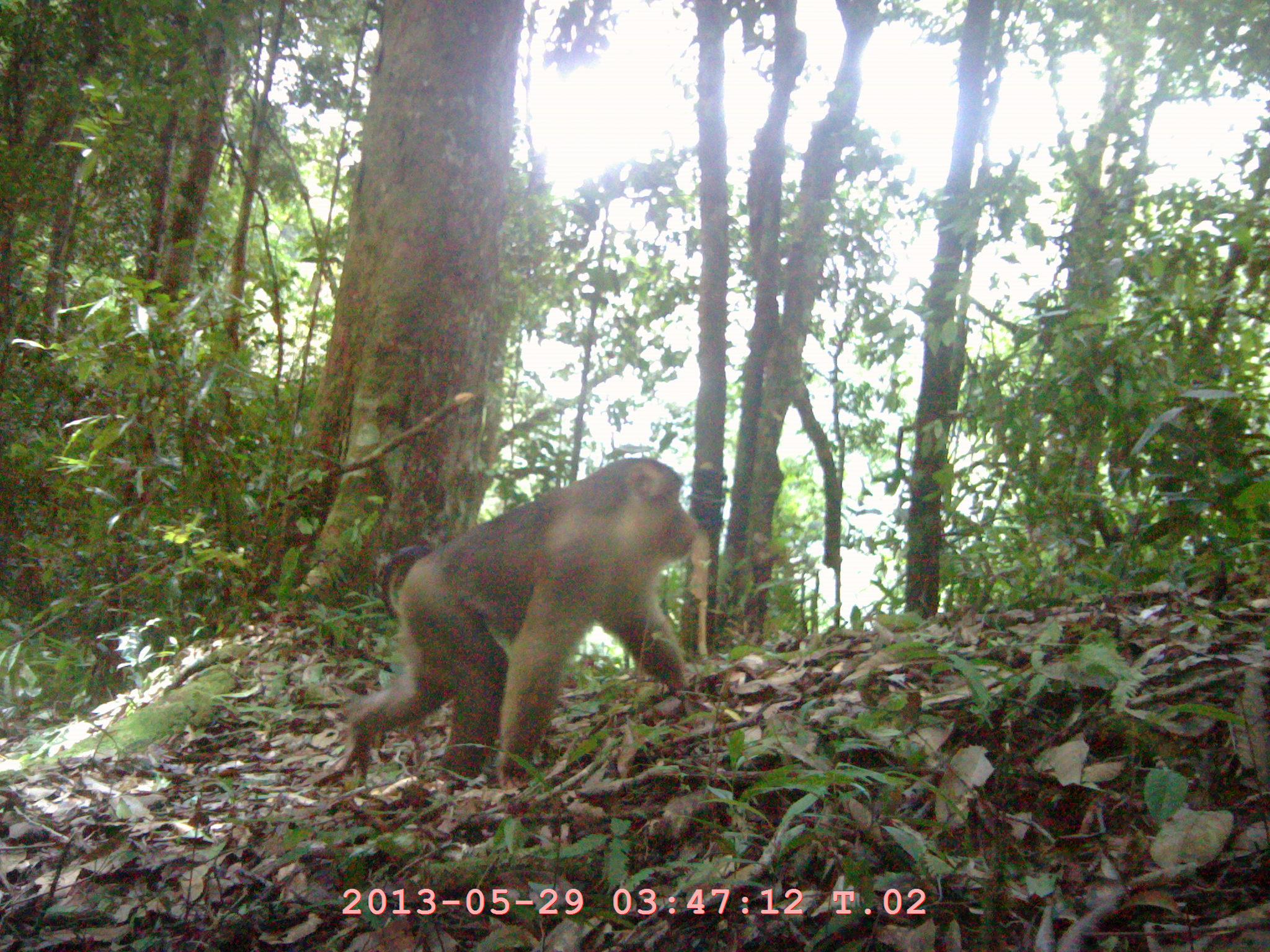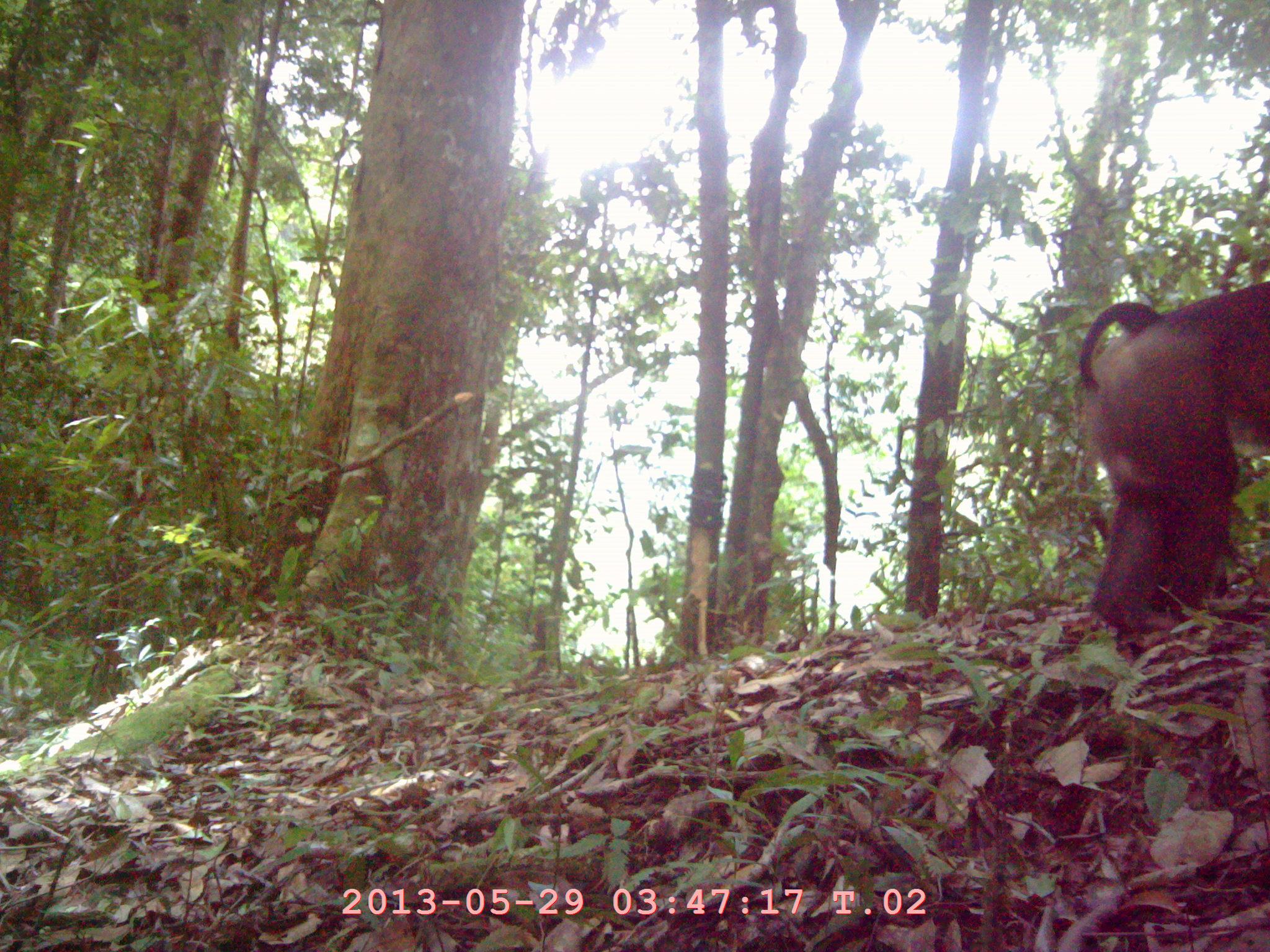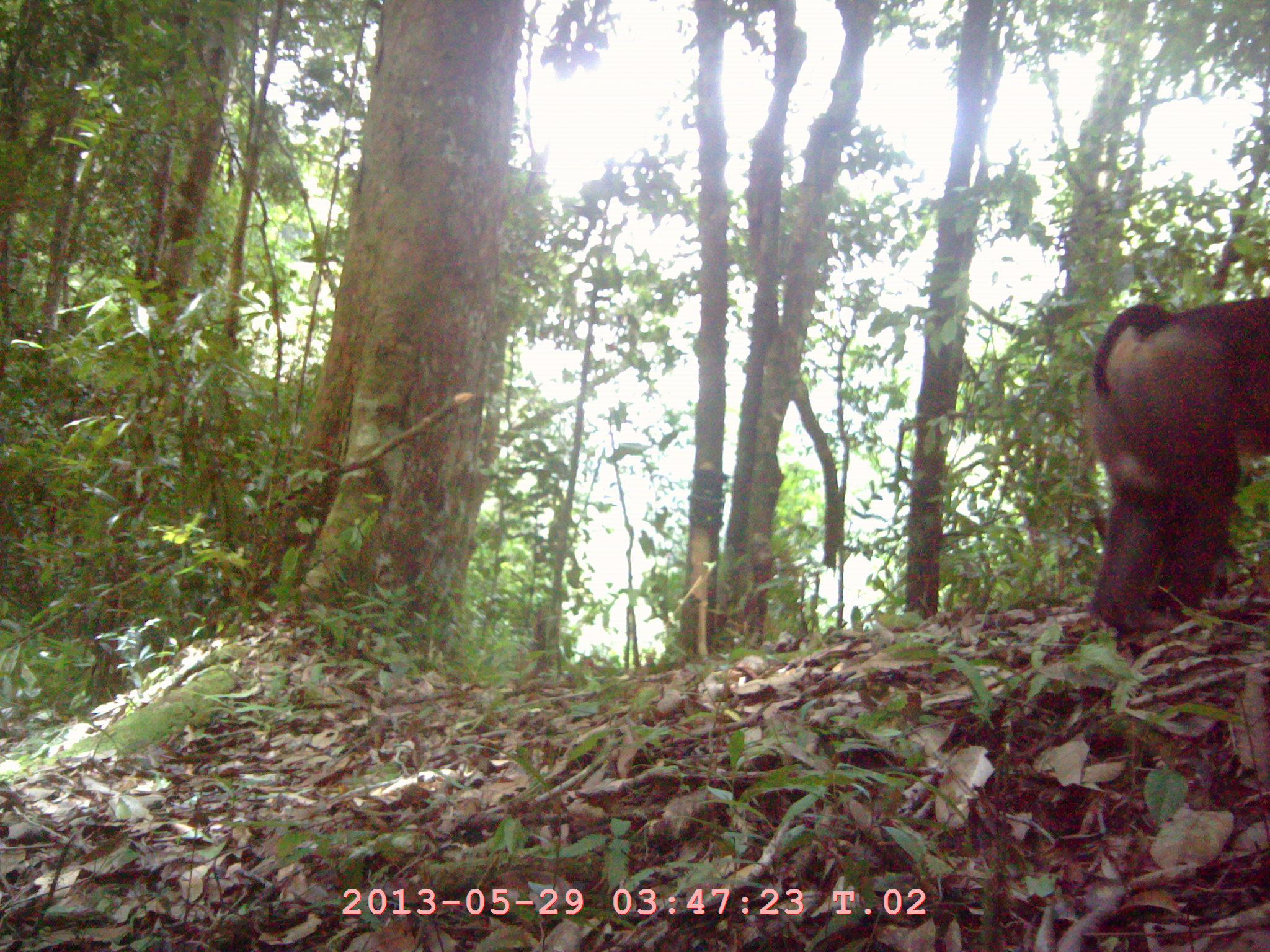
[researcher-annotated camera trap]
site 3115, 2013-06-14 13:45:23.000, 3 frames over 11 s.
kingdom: Animalia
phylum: Chordata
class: Mammalia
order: Primates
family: Cercopithecidae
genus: Macaca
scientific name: Macaca nemestrina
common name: southern pig-tailed macaque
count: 1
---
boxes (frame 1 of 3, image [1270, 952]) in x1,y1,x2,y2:
macaca nemestrina: 335,457,695,790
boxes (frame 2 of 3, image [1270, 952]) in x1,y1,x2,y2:
macaca nemestrina: 1071,277,1270,632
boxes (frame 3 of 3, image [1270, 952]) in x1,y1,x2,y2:
macaca nemestrina: 1078,293,1270,638